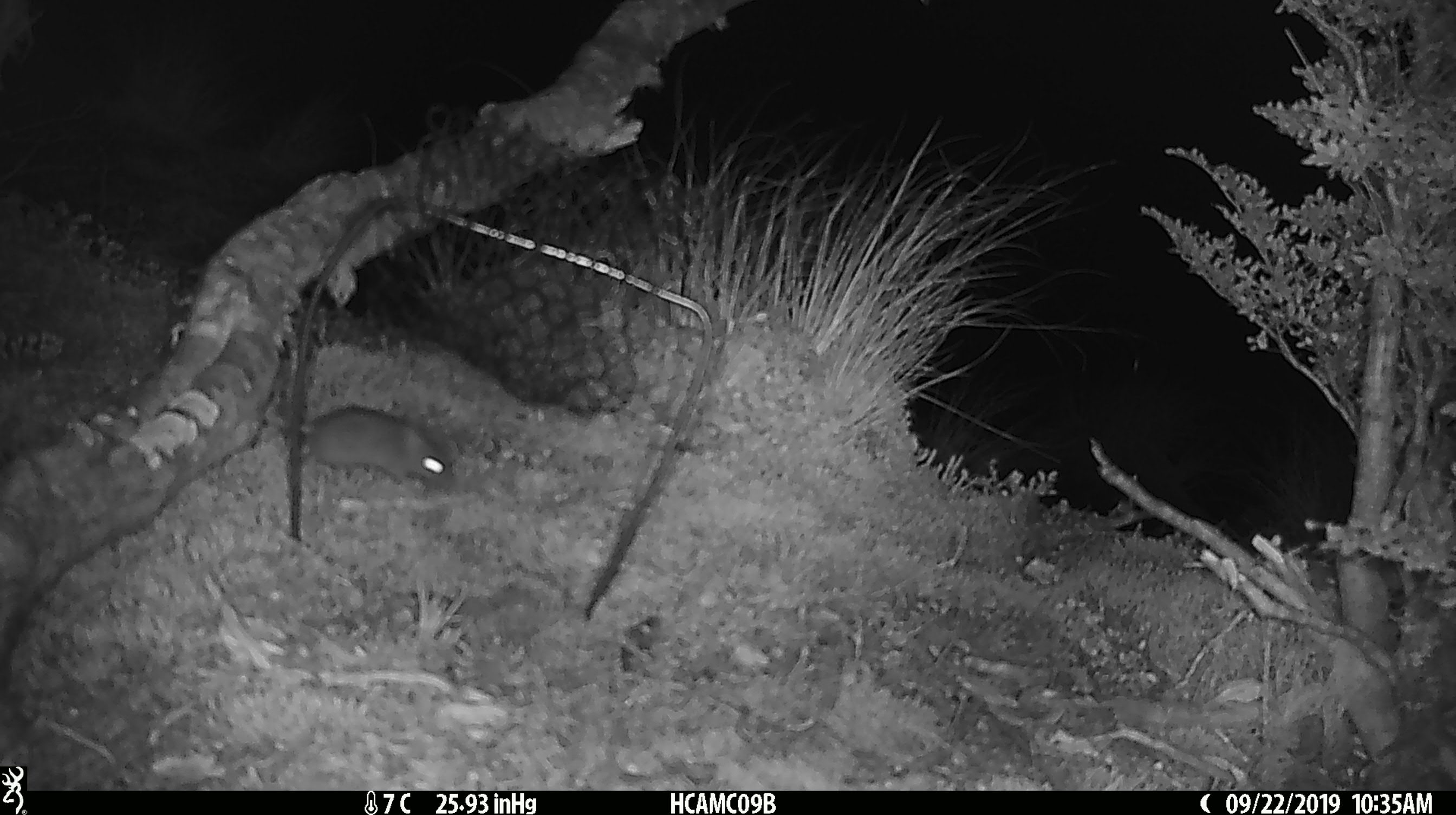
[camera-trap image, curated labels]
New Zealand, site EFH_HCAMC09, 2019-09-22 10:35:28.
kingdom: Animalia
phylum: Chordata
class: Mammalia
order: Rodentia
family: Muridae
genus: Mus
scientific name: Mus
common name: mouse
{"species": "mouse (Mus)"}